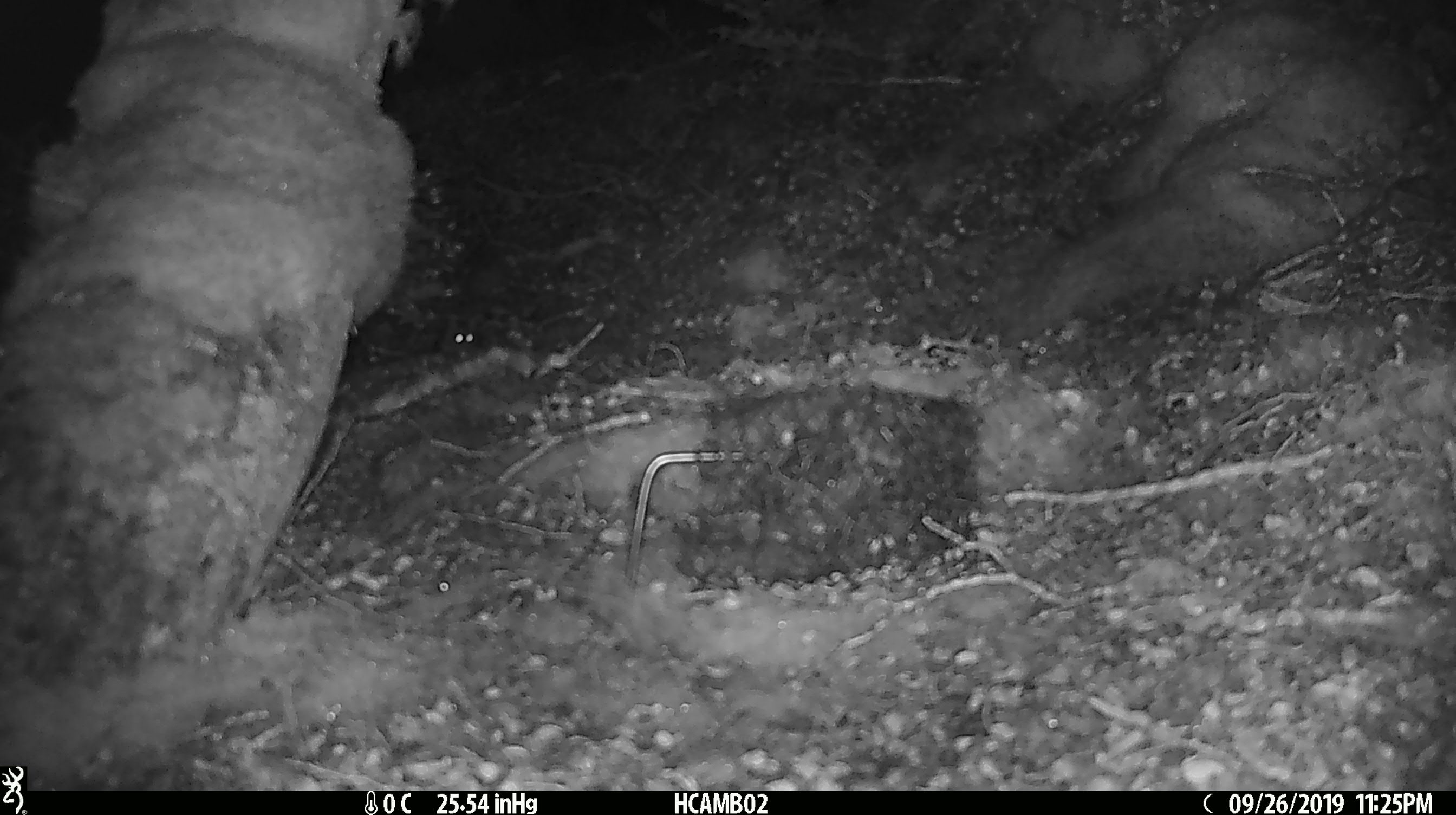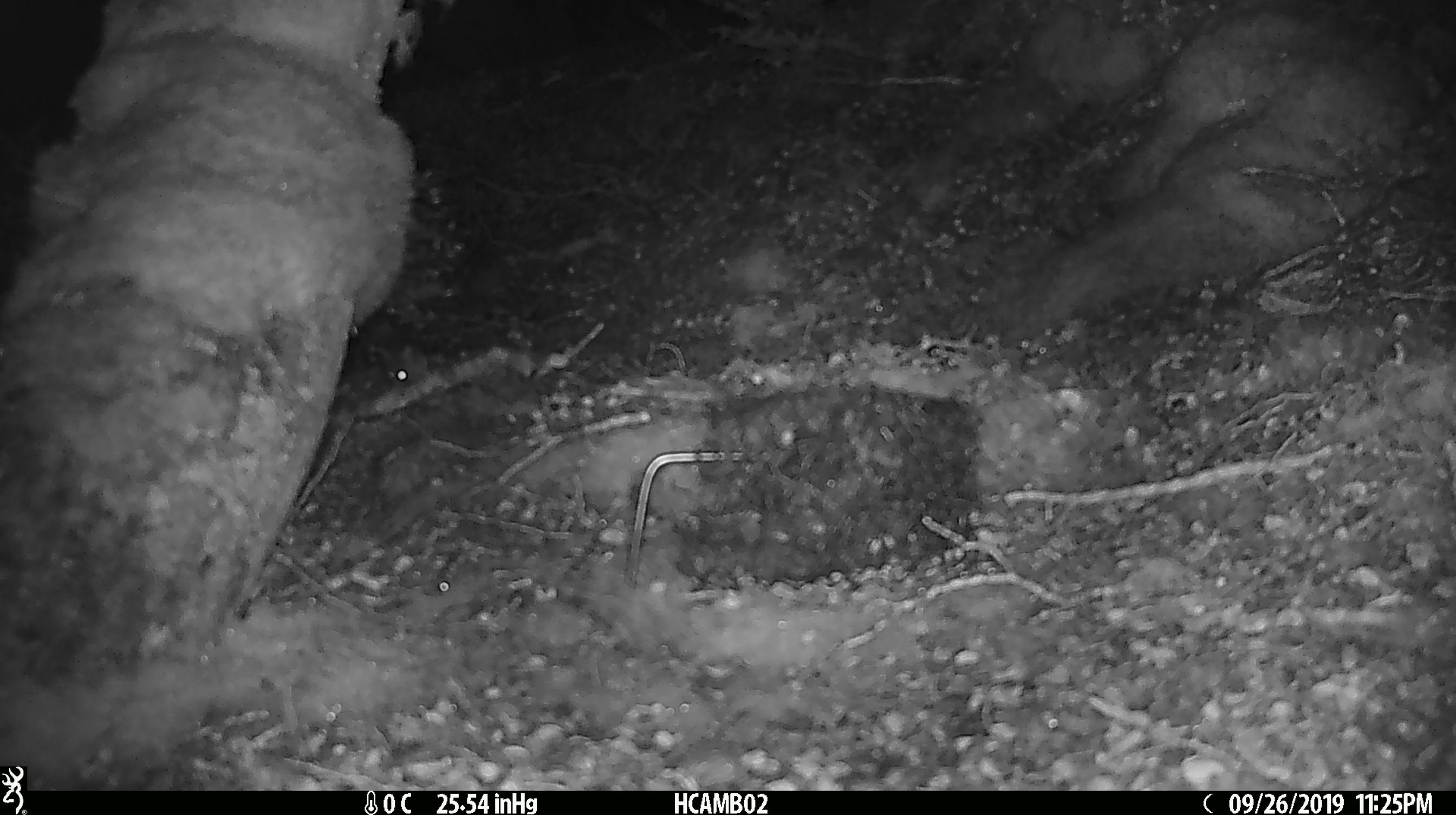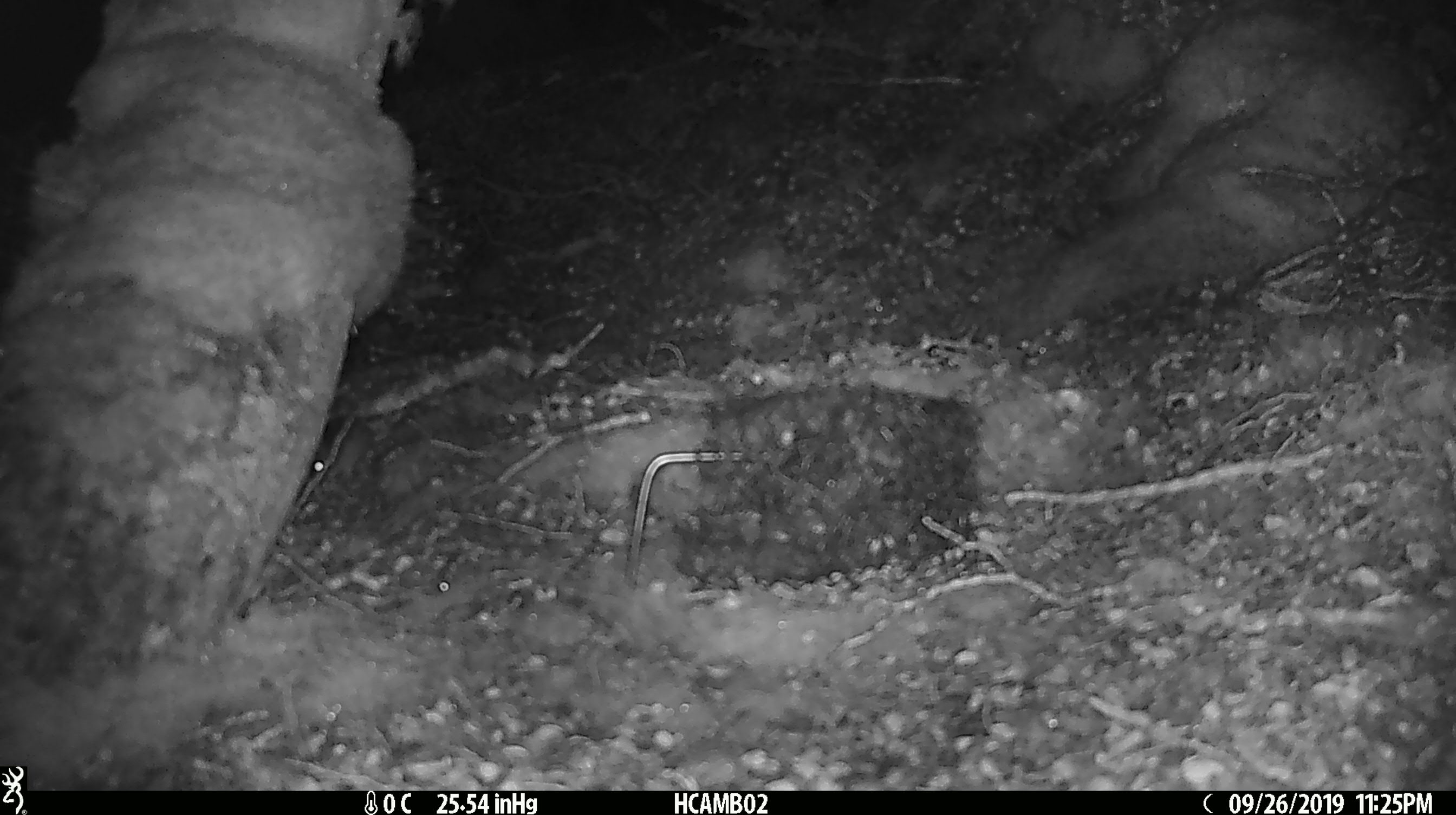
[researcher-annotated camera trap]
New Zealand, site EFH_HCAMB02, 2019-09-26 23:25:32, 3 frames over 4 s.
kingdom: Animalia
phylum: Chordata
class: Mammalia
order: Rodentia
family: Muridae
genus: Mus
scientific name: Mus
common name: mouse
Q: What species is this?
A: Mouse (Mus).